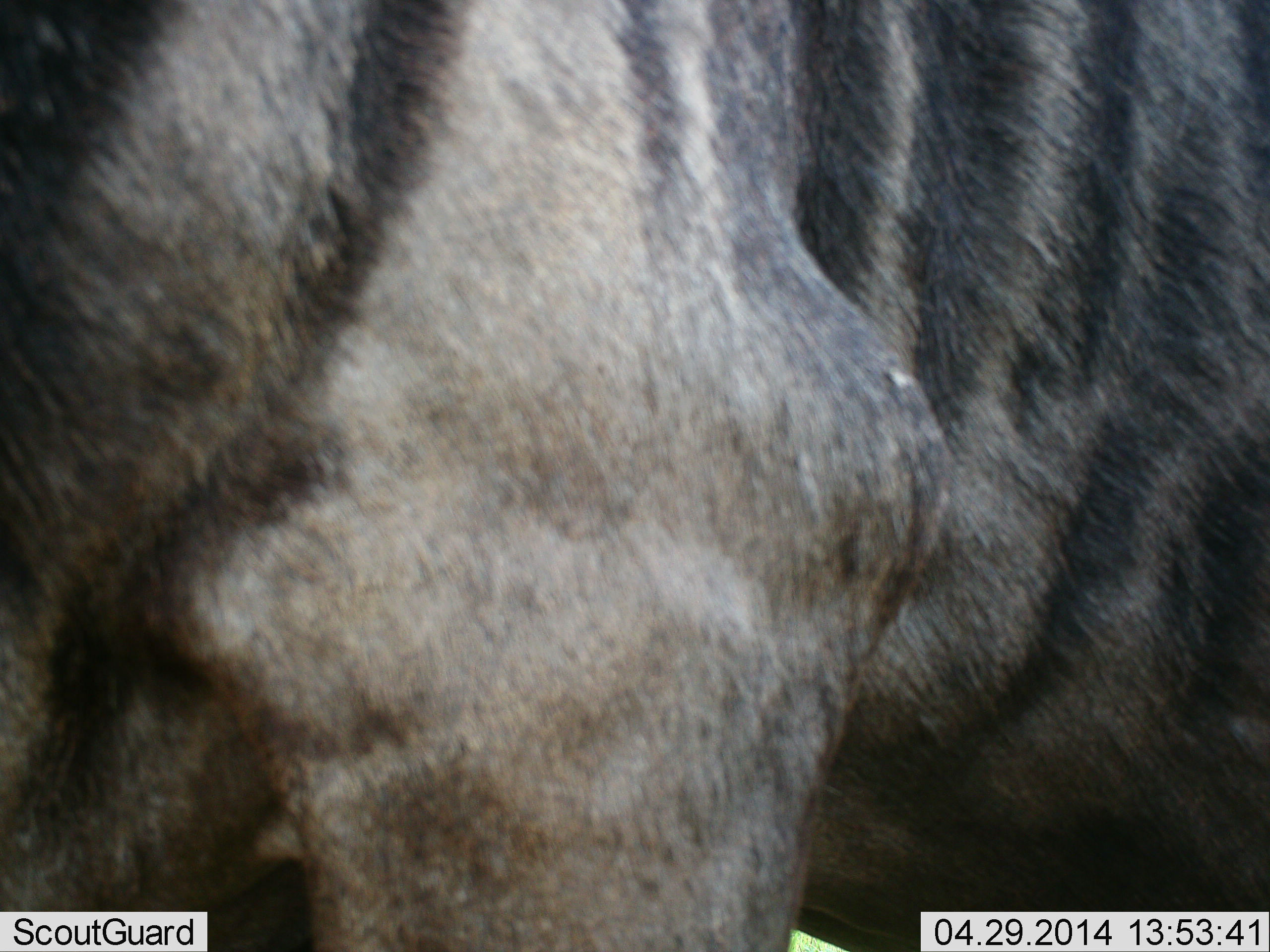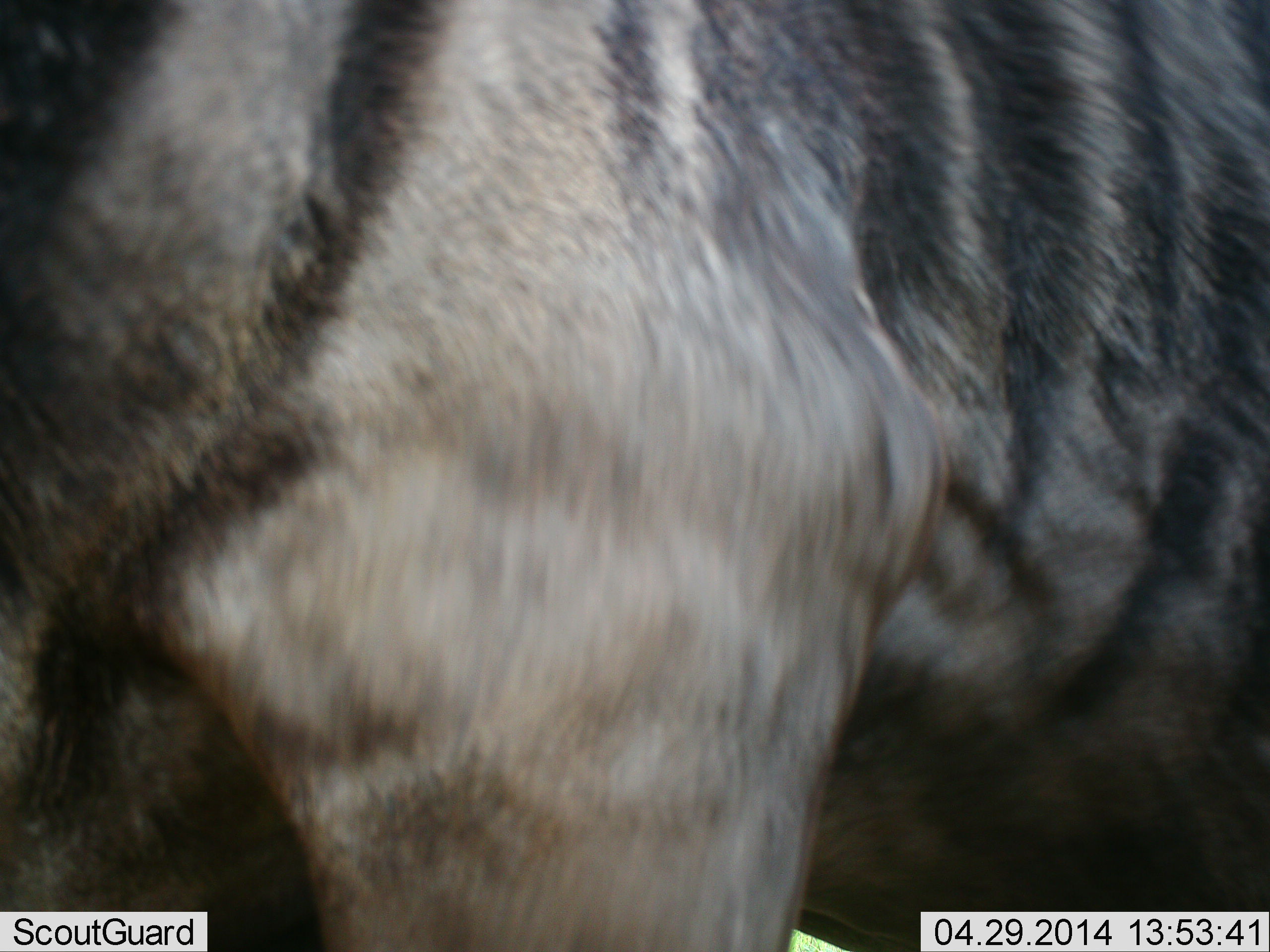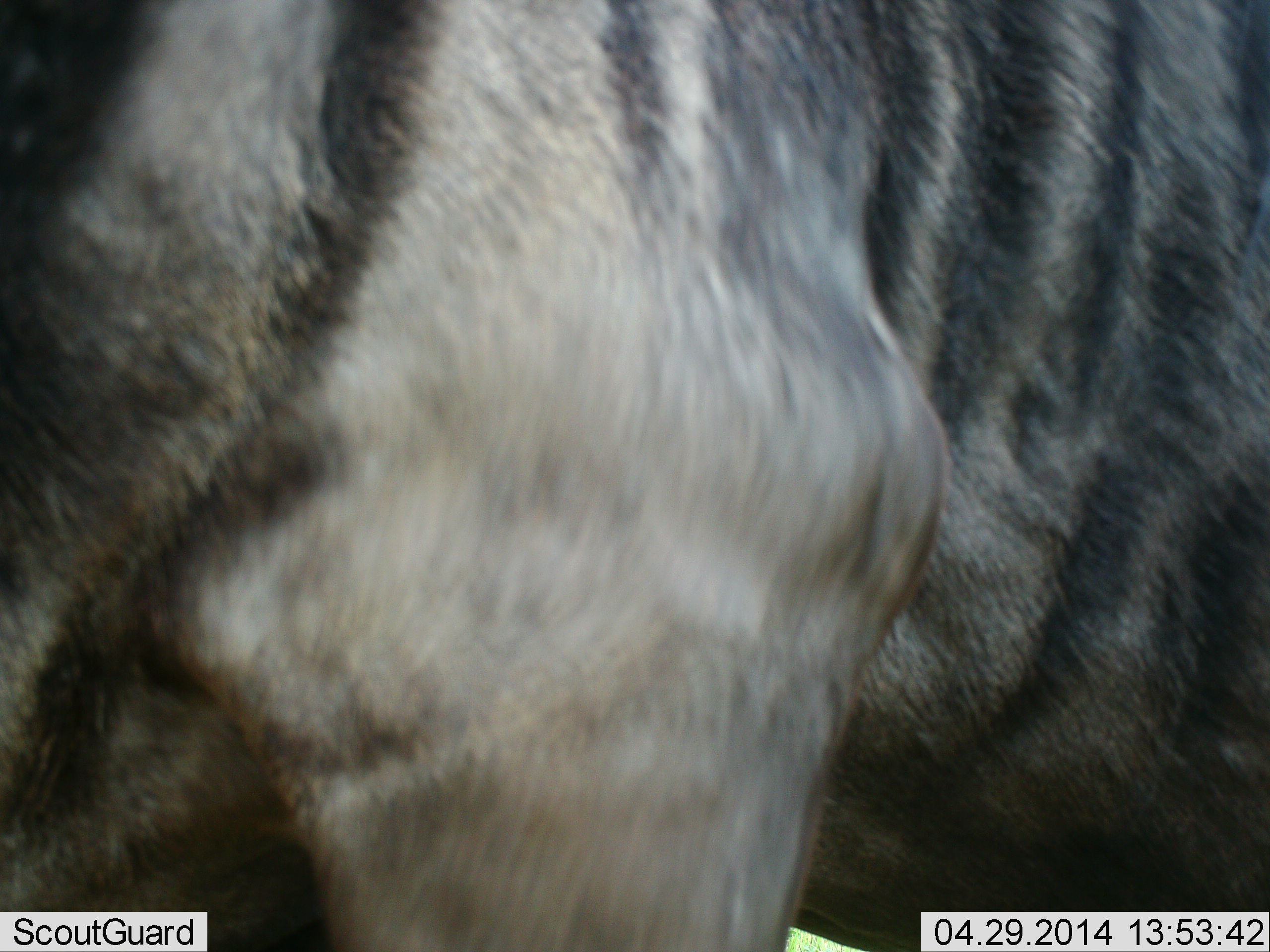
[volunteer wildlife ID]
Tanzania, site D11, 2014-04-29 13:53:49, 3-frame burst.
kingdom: Animalia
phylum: Chordata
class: Mammalia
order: Artiodactyla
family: Bovidae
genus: Connochaetes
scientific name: Connochaetes taurinus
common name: blue wildebeest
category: wildebeest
Wildebeest (blue wildebeest) (Connochaetes taurinus), count 1. Behavior (volunteer vote fractions): standing 100%, resting 0%, moving 0%, interacting 0%. Young present (vote fraction): 0%. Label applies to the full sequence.